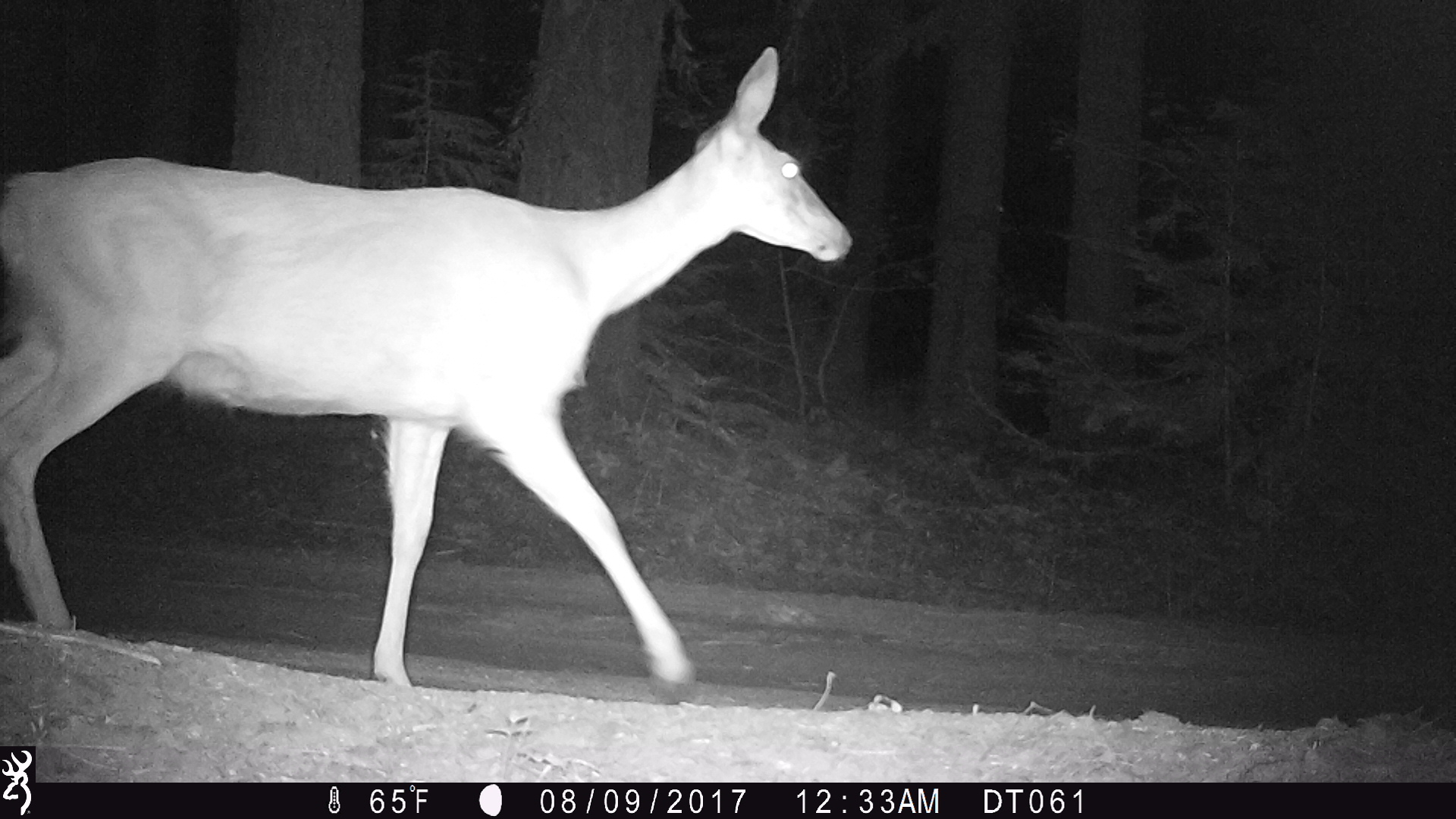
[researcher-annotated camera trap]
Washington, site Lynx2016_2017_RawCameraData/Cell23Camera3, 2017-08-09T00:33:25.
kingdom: Animalia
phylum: Chordata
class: Mammalia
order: Artiodactyla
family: Cervidae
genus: Odocoileus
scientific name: Odocoileus hemionus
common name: mule deer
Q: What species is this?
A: Odocoileus hemionus (mule deer).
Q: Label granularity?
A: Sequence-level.